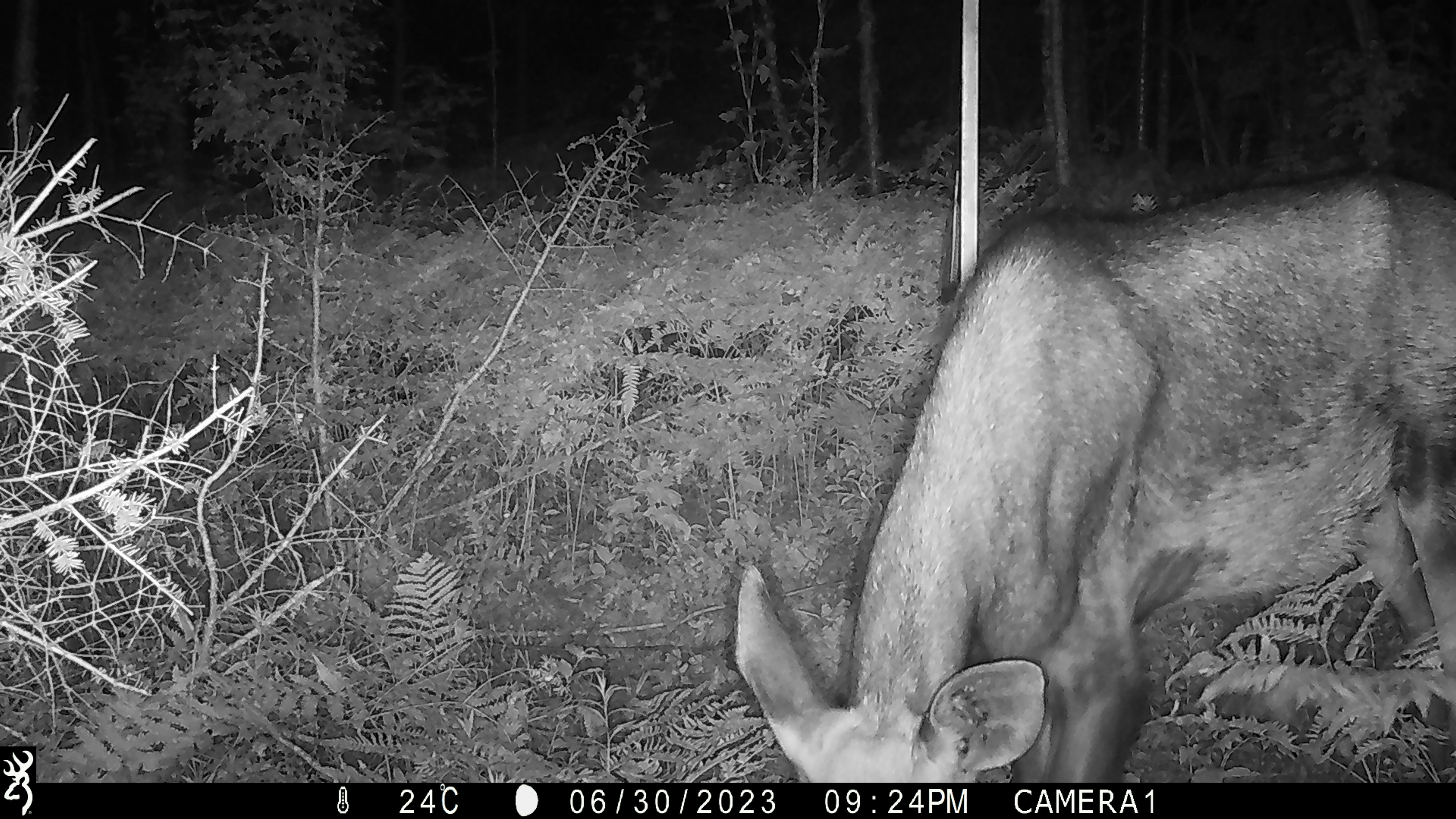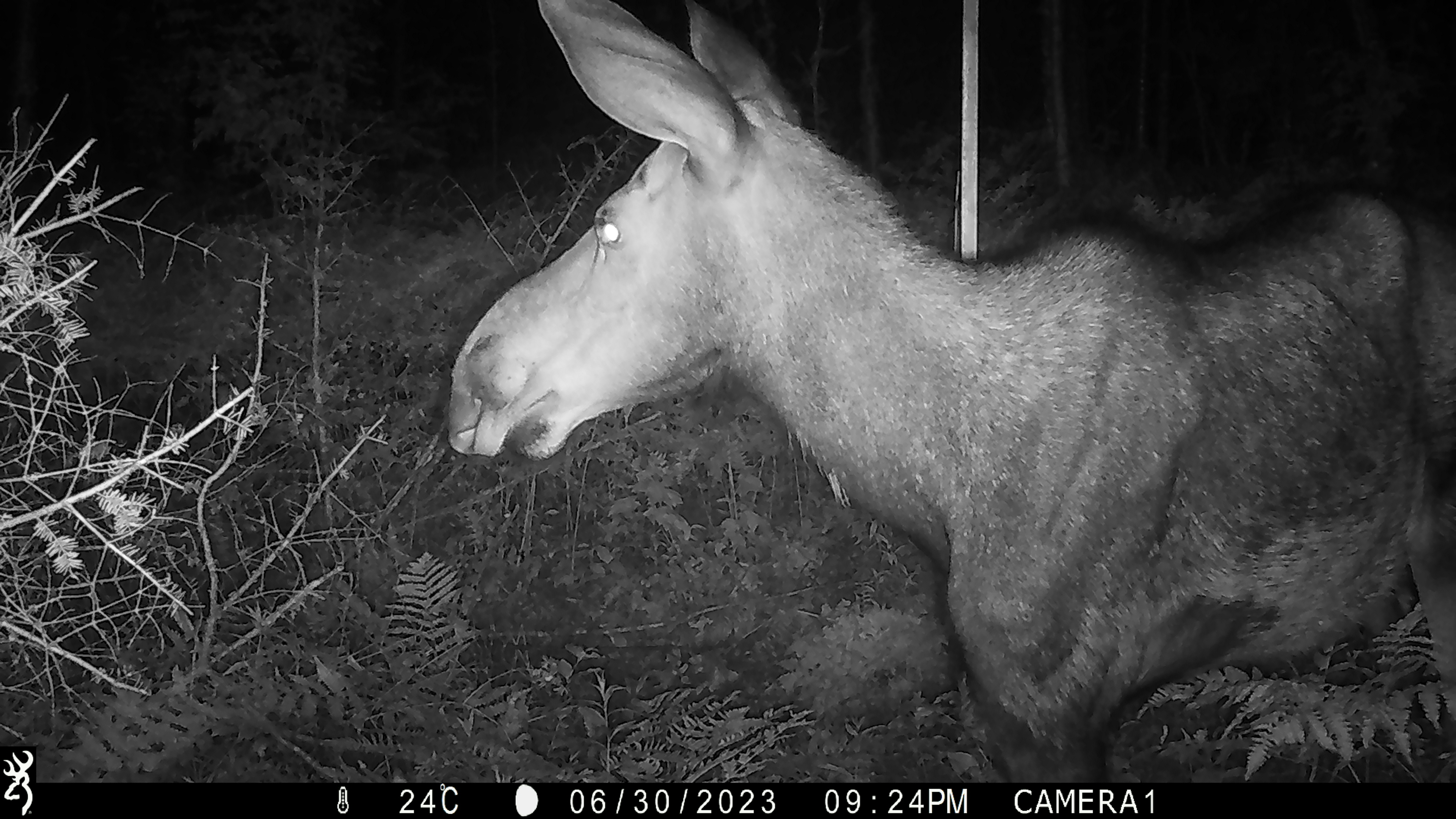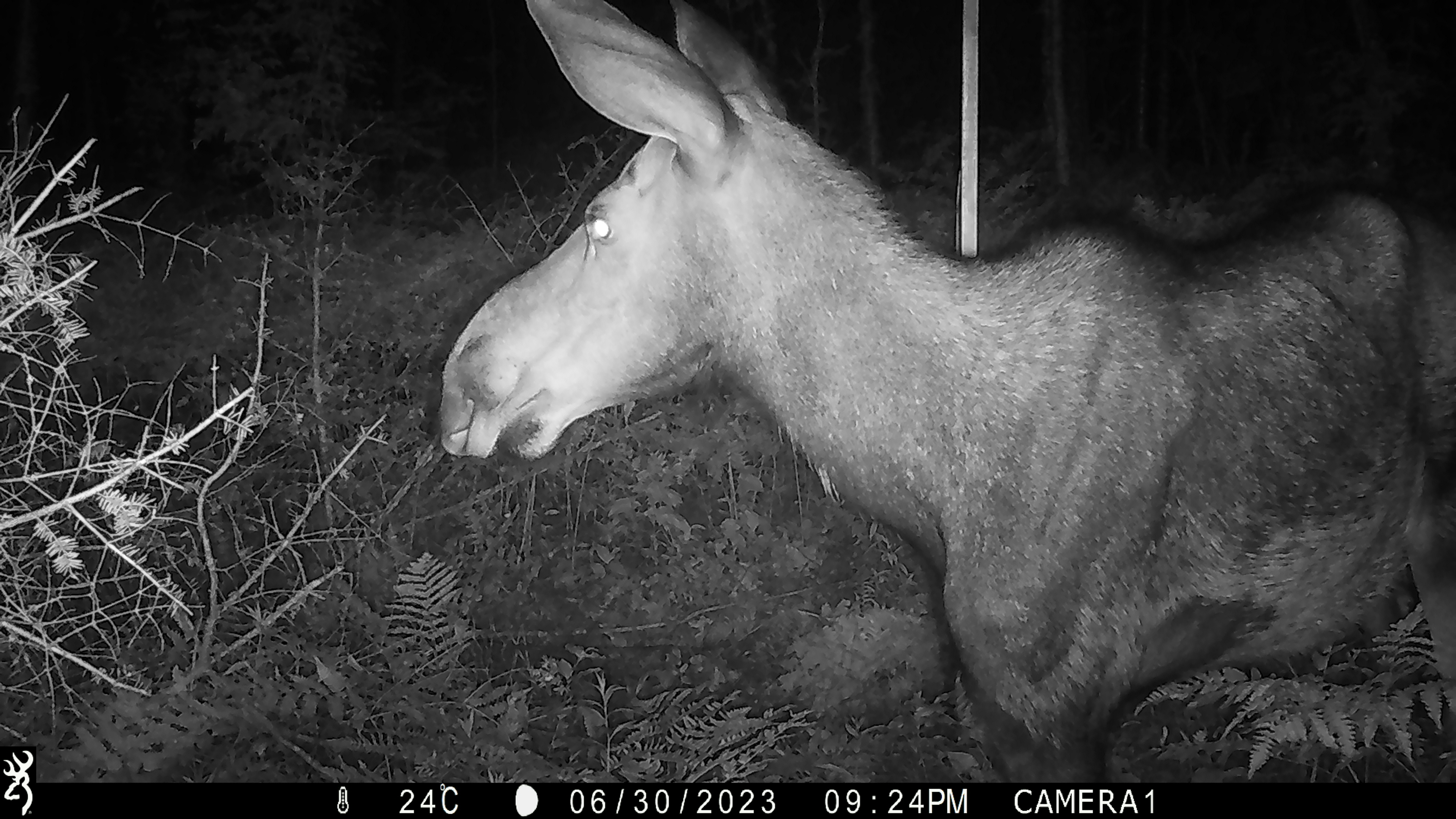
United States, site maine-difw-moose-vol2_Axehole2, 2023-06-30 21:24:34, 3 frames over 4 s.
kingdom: Animalia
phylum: Chordata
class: Mammalia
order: Artiodactyla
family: Cervidae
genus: Alces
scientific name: Alces alces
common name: moose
Moose (Alces alces).